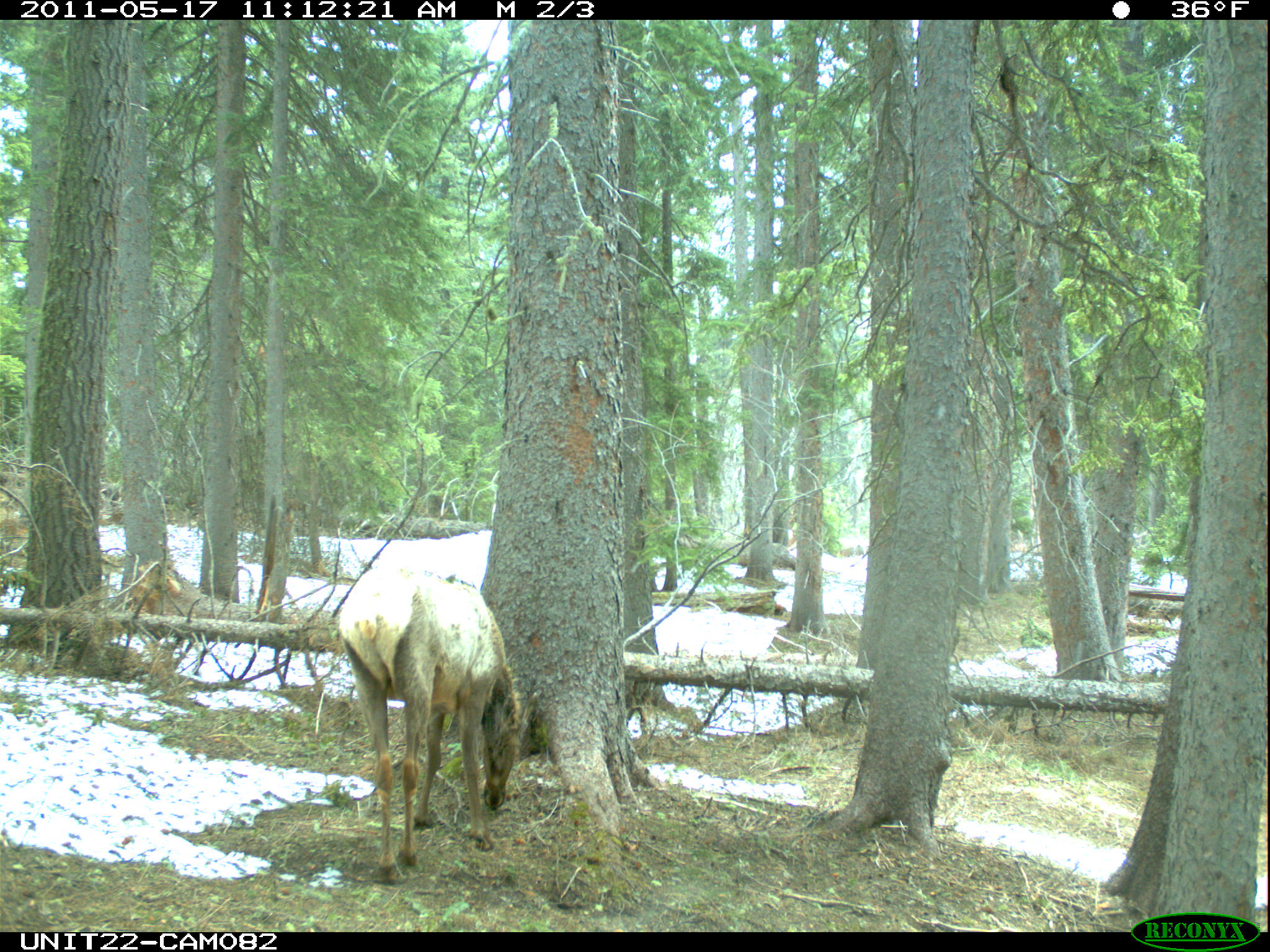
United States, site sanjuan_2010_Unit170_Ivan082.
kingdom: Animalia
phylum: Chordata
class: Mammalia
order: Artiodactyla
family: Cervidae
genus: Cervus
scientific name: Cervus elaphus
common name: red deer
Cervus elaphus (red deer).